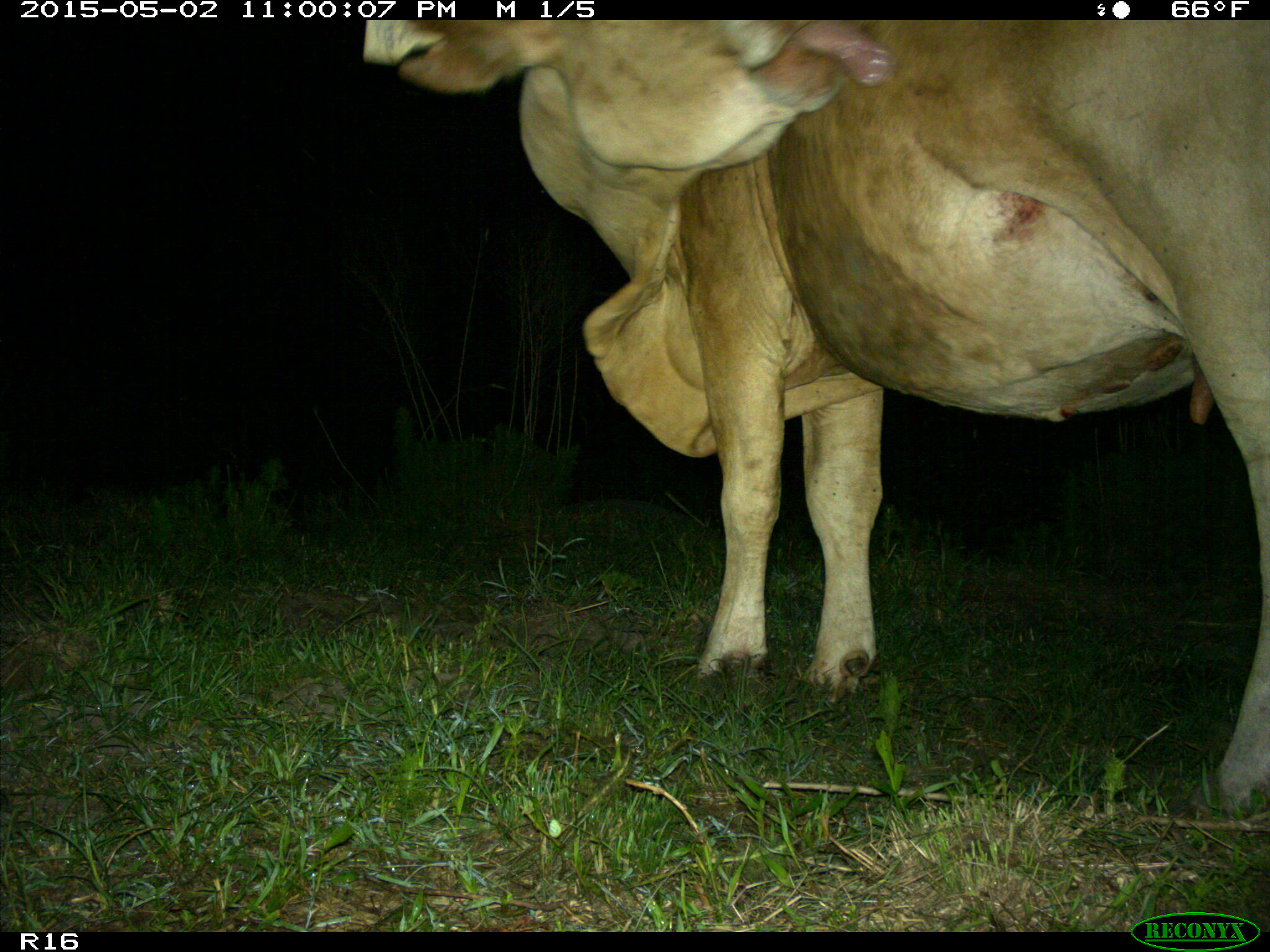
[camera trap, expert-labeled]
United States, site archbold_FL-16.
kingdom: Animalia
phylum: Chordata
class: Mammalia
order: Artiodactyla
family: Bovidae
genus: Bos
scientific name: Bos taurus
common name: domestic cow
Bos taurus (domestic cow).